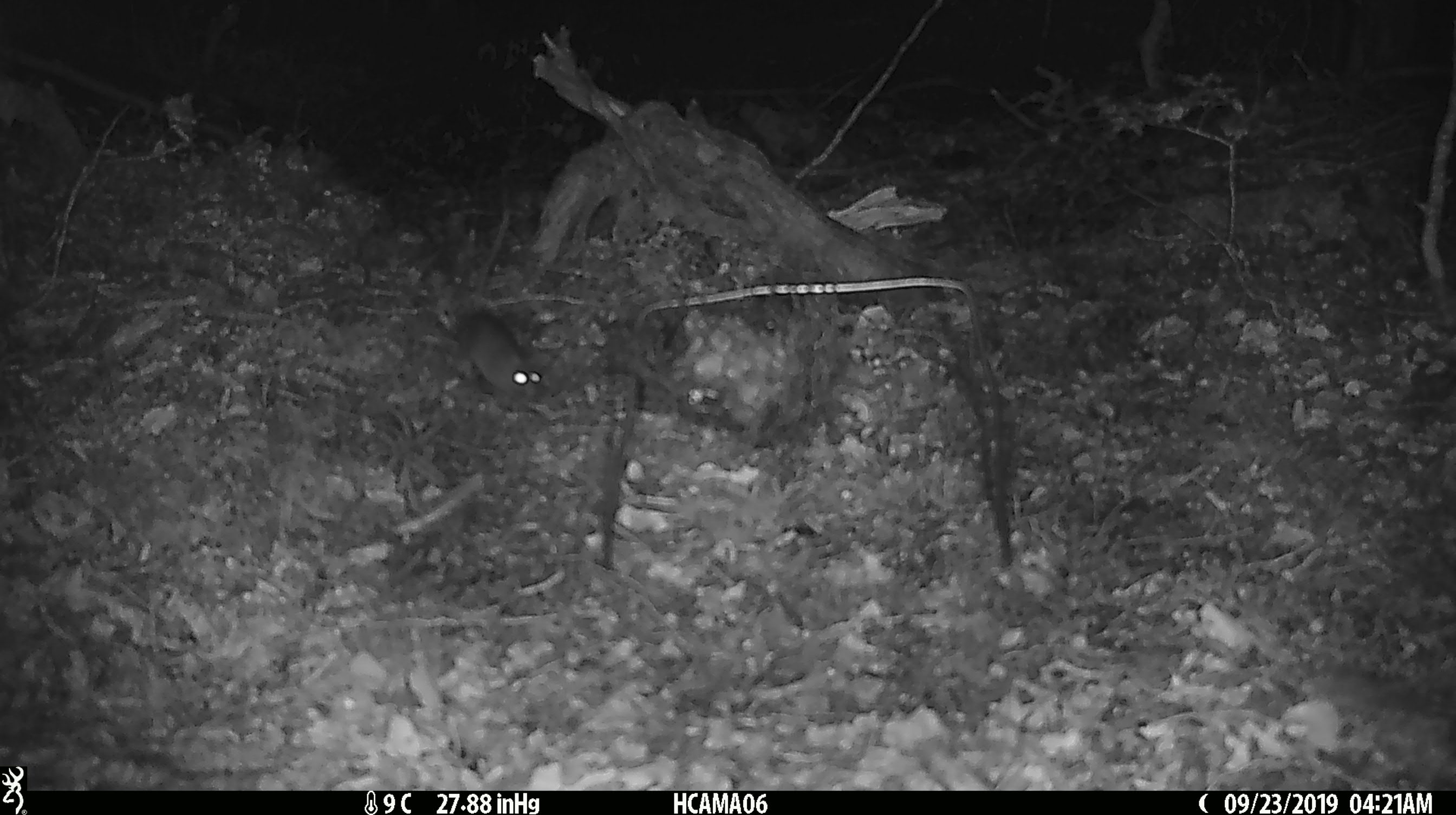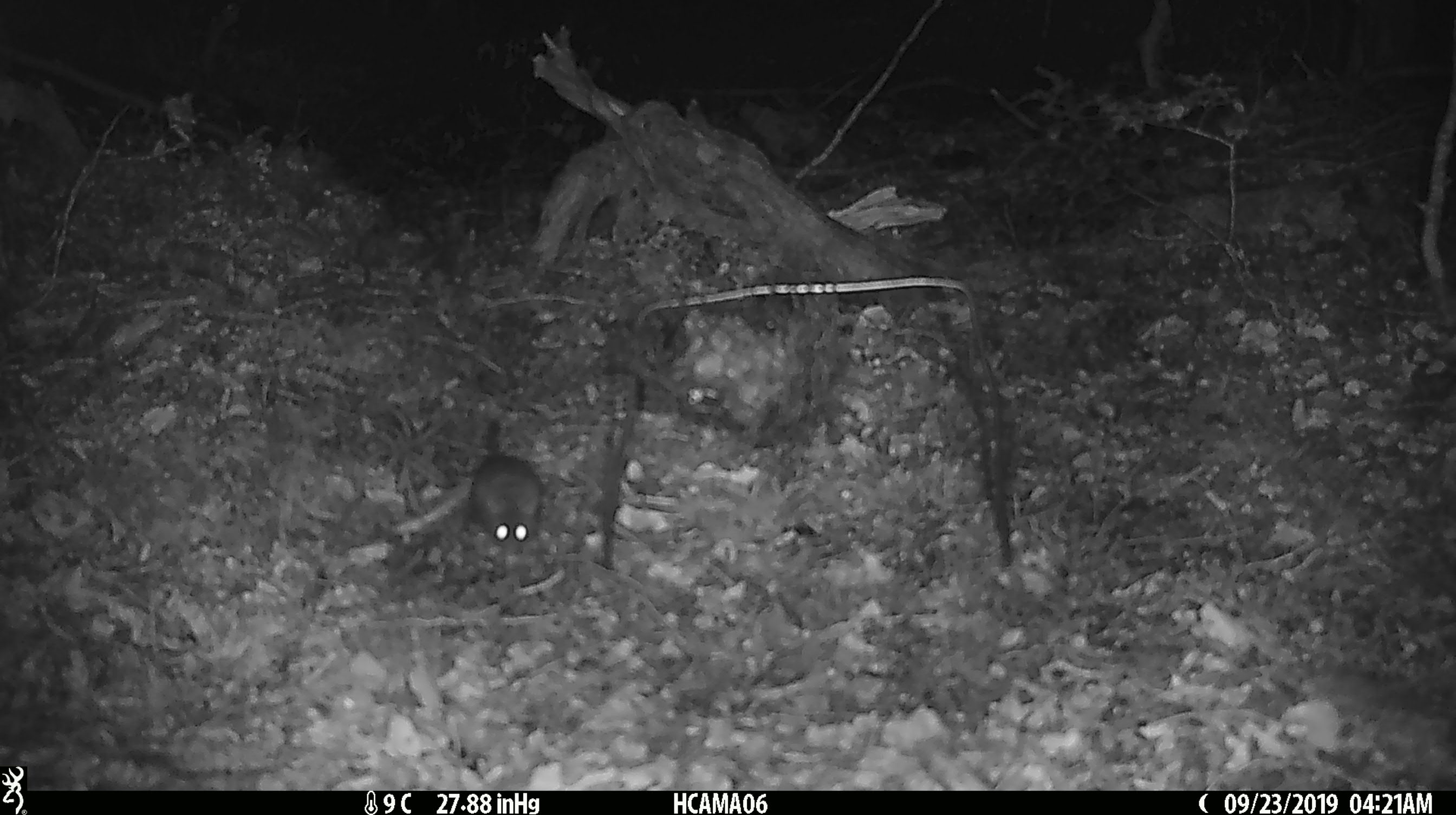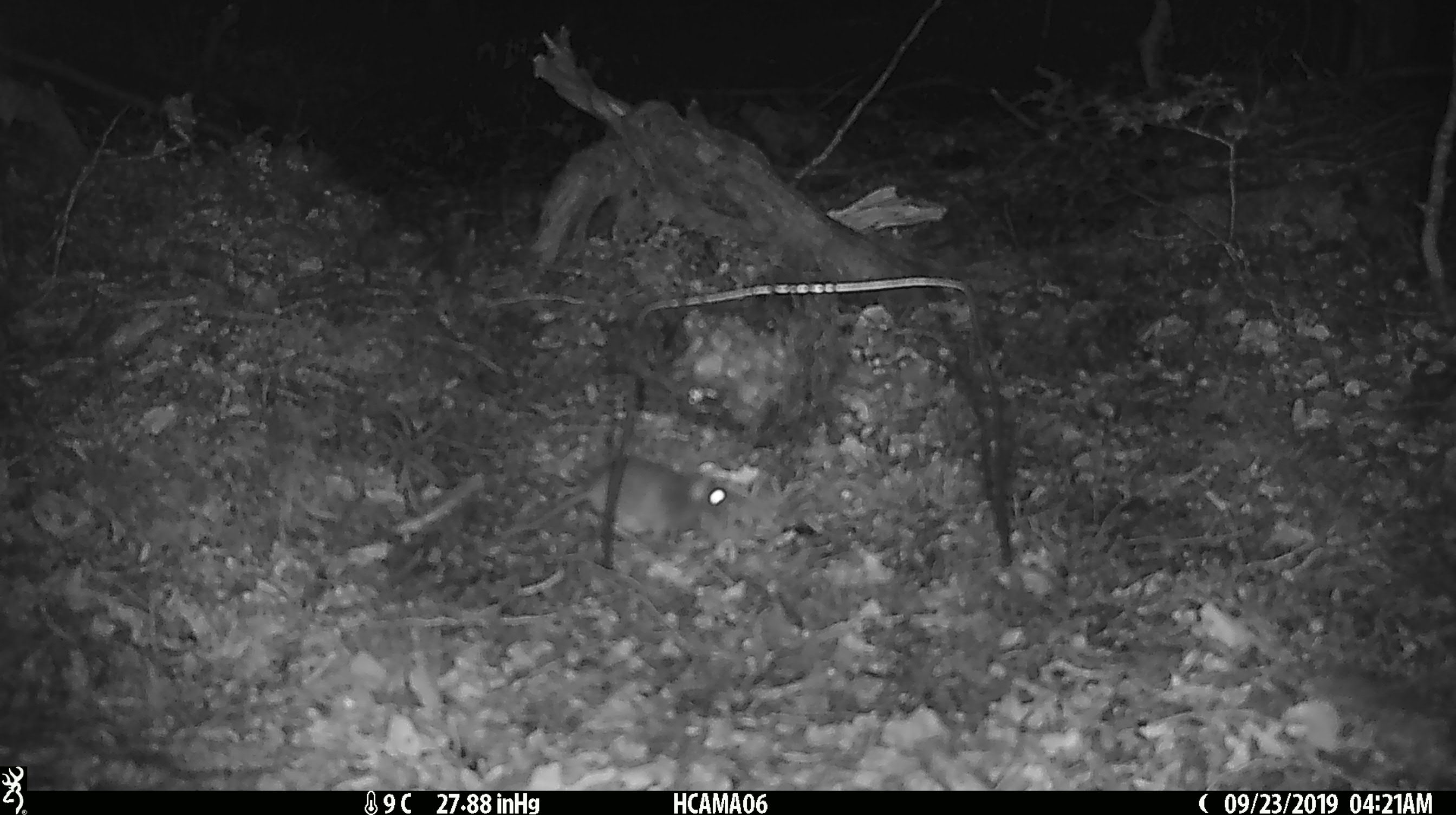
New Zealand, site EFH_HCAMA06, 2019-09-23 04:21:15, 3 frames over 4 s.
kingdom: Animalia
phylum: Chordata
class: Mammalia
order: Rodentia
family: Muridae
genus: Mus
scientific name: Mus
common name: mouse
Mouse (Mus).